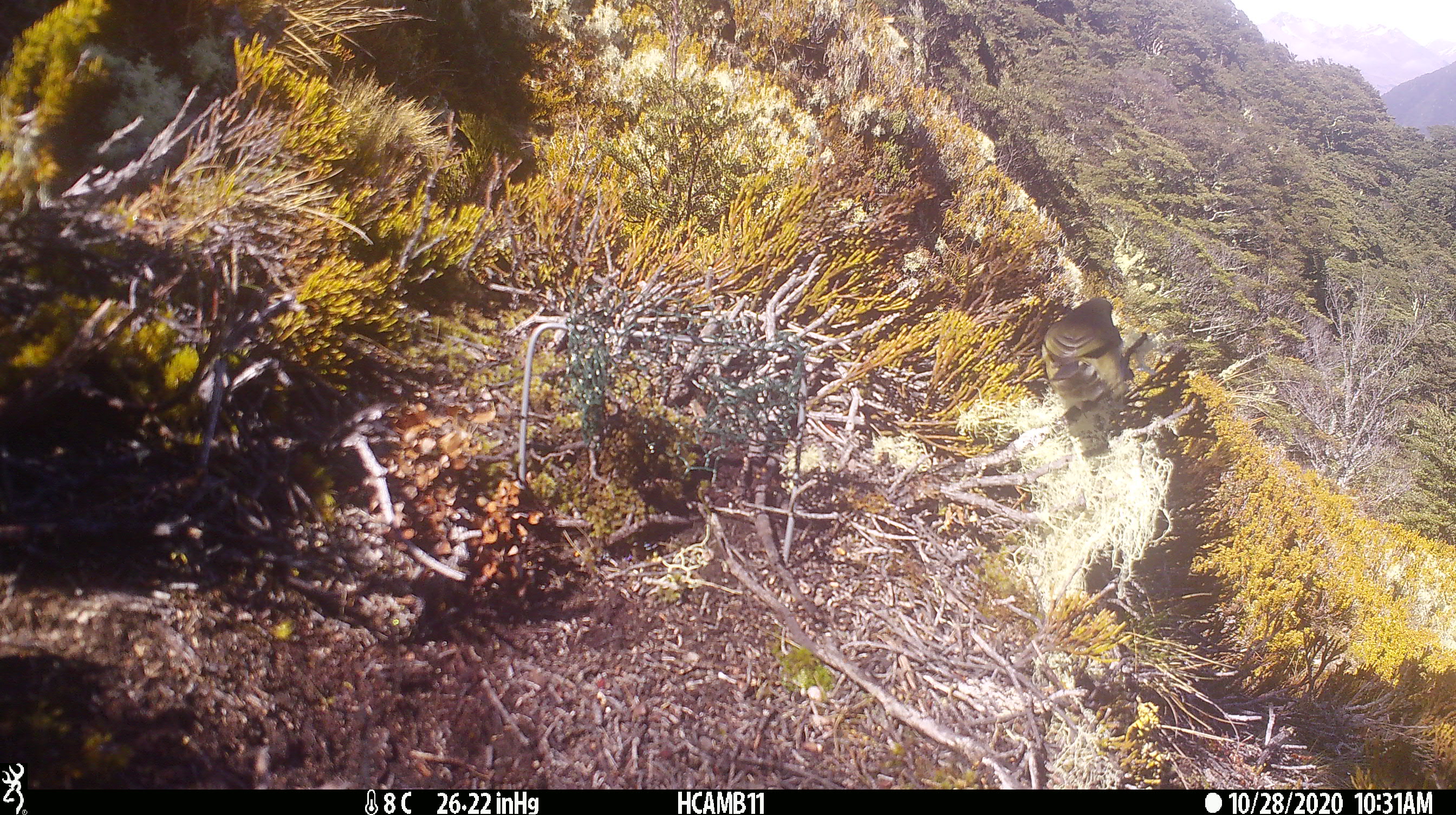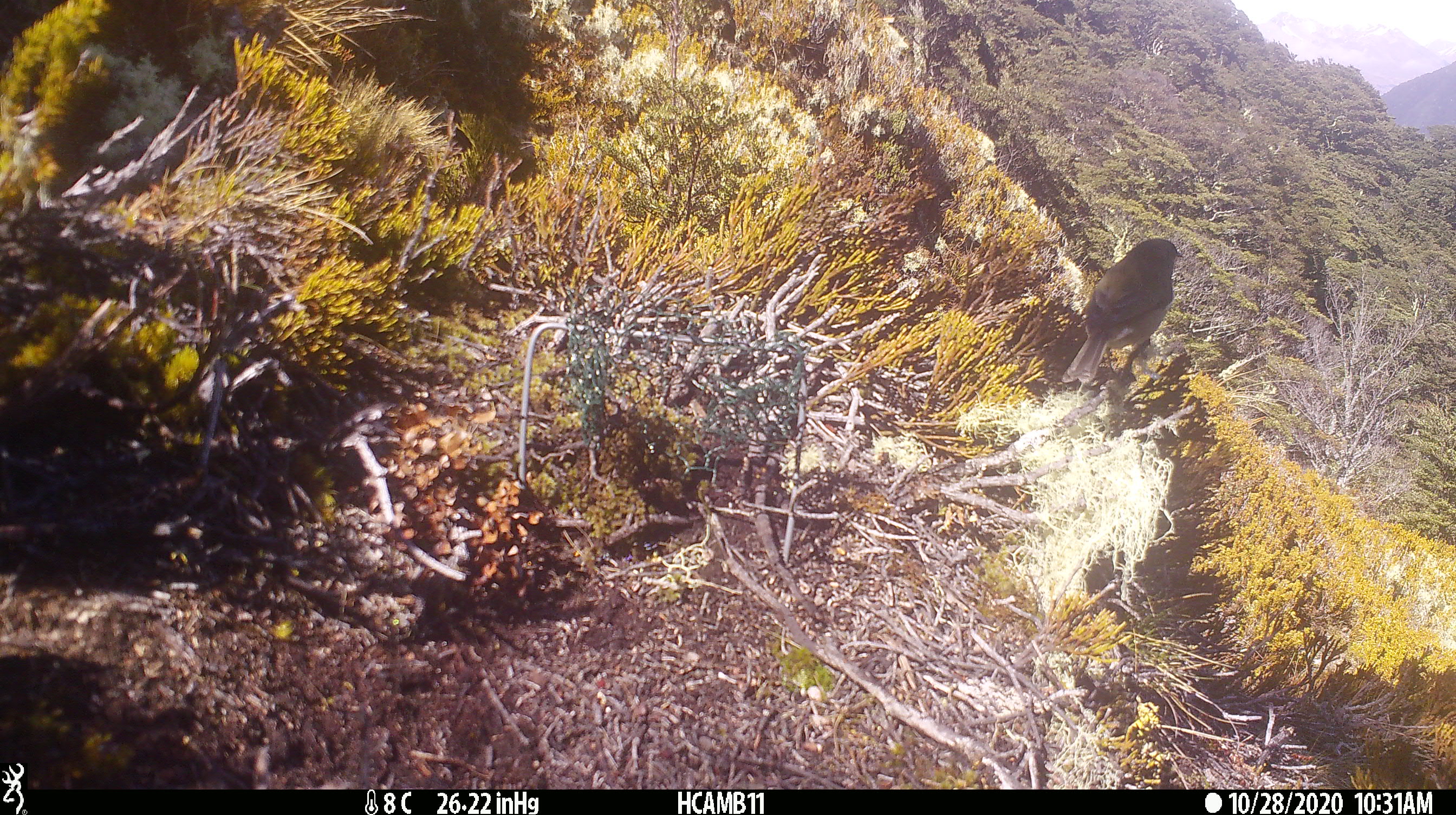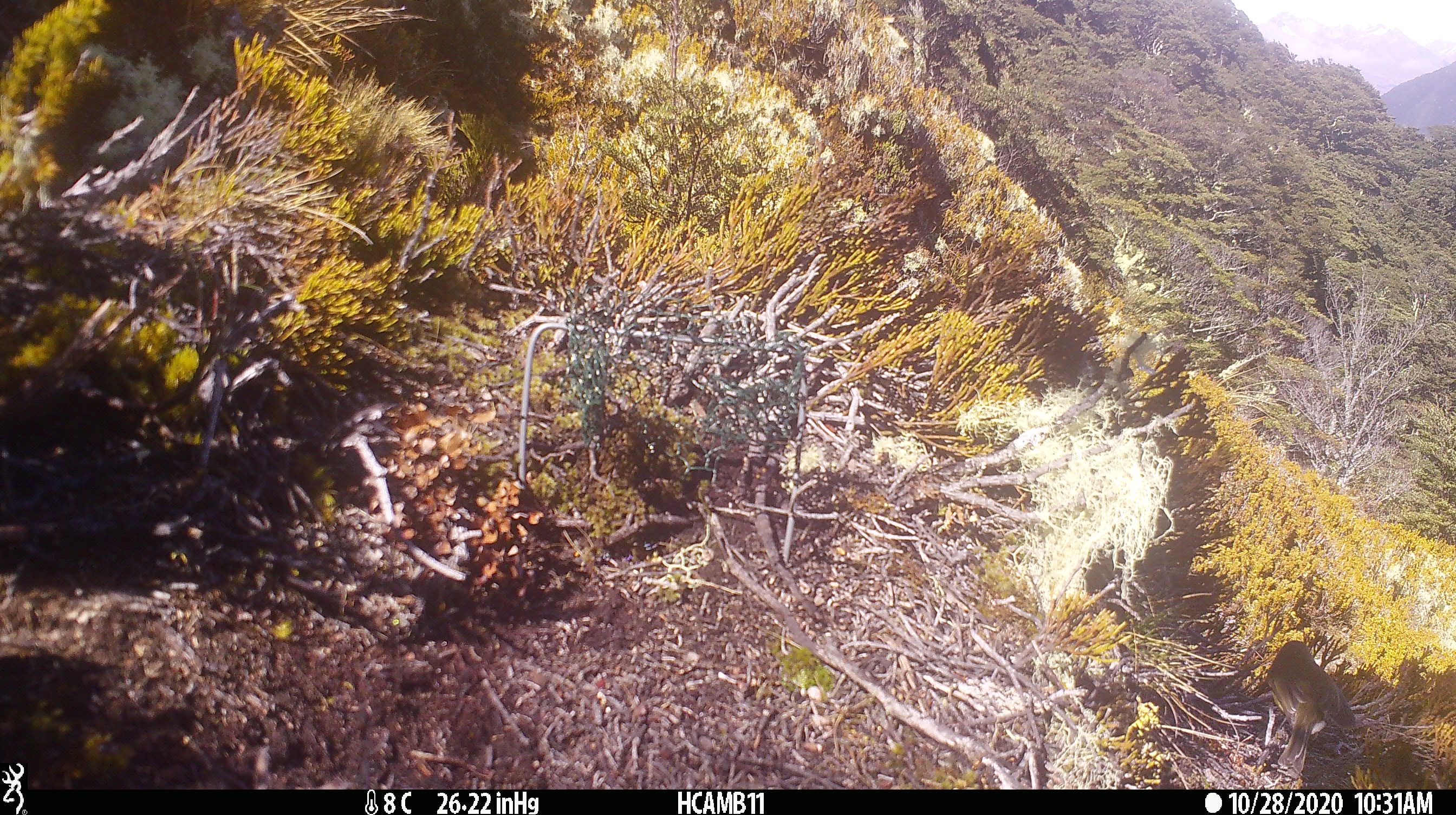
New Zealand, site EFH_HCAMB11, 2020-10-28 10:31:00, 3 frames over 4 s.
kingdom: Animalia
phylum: Chordata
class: Aves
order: Passeriformes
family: Meliphagidae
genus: Anthornis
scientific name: Anthornis melanura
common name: new zealand bellbird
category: bellbird